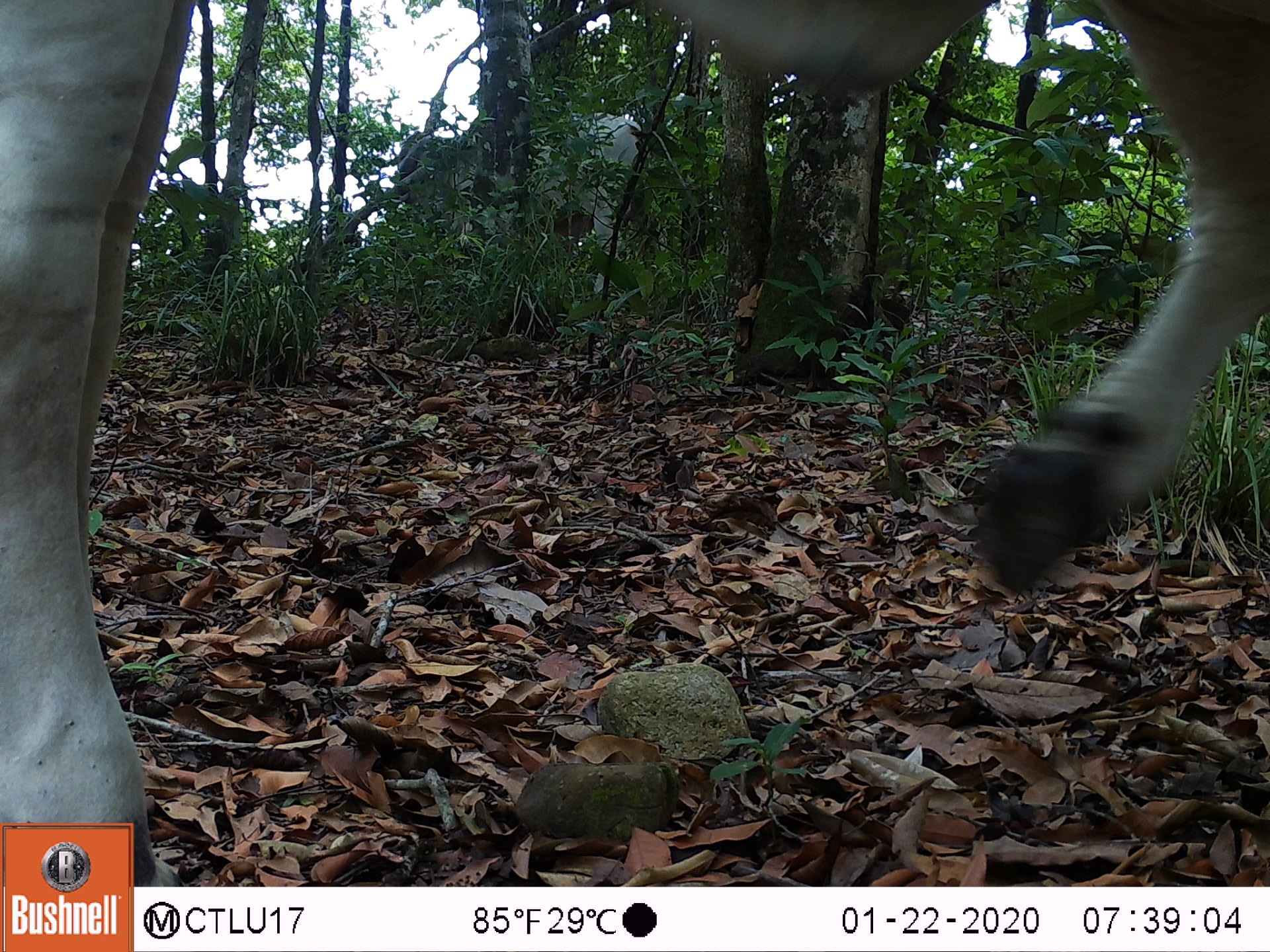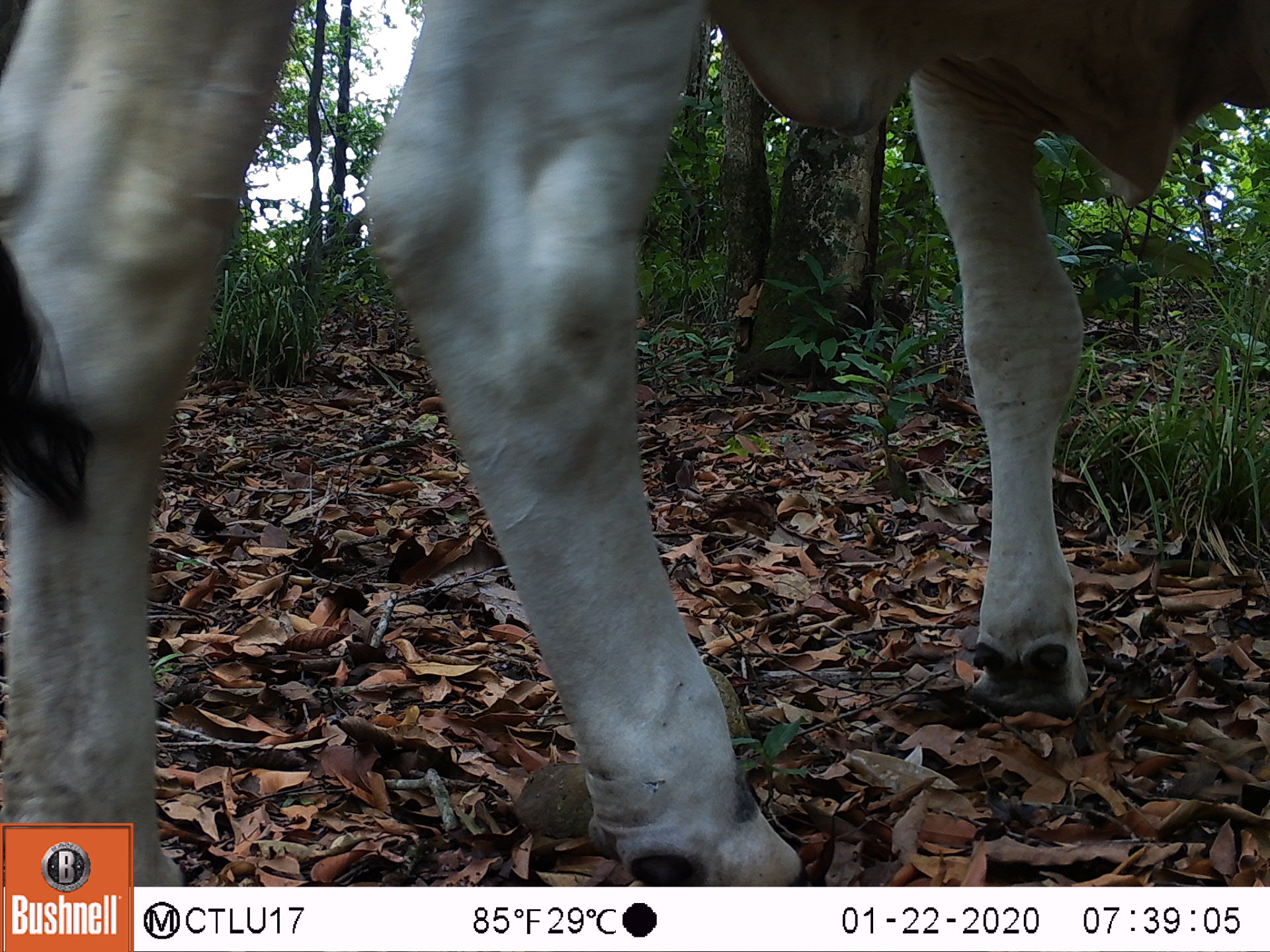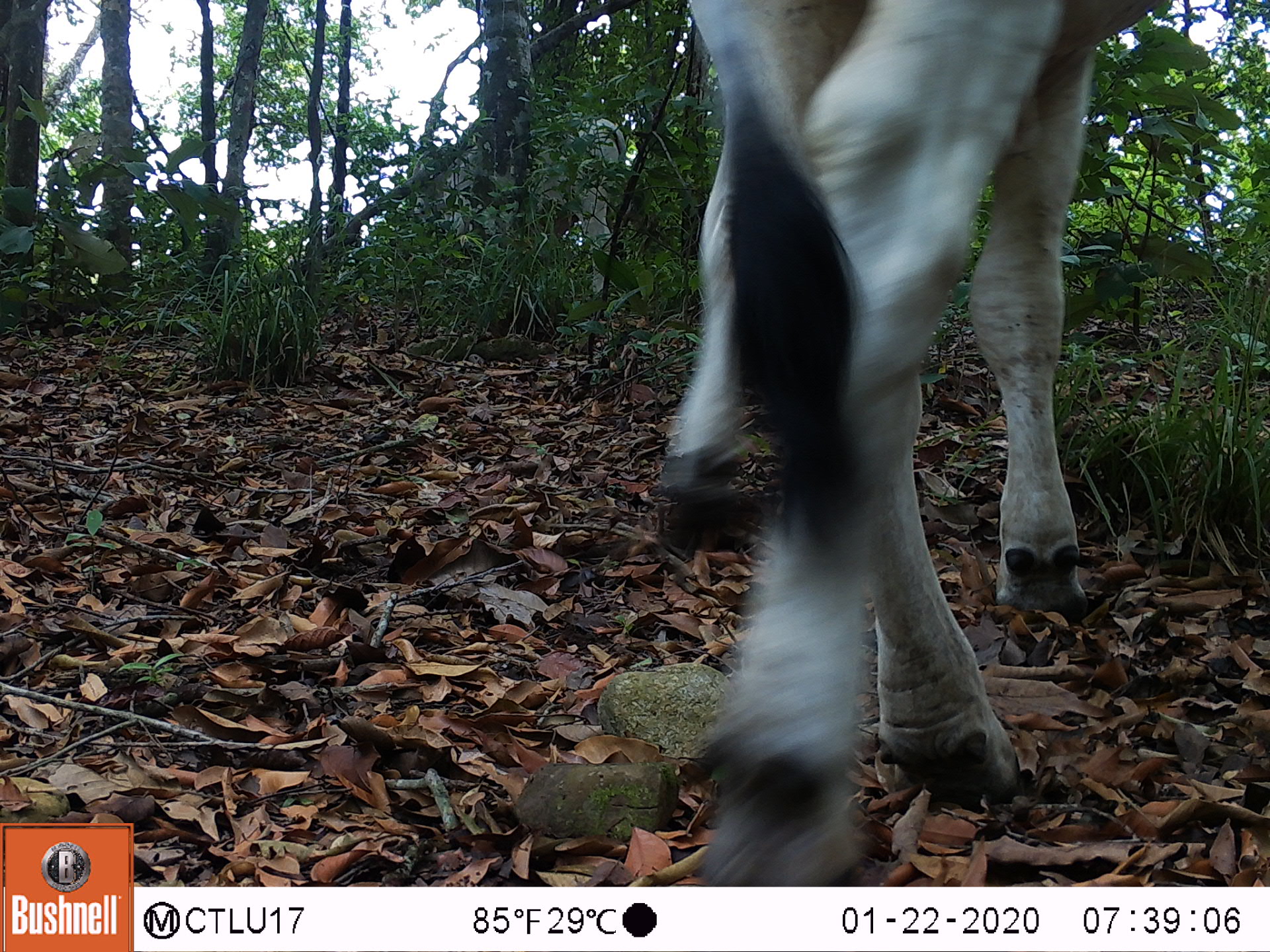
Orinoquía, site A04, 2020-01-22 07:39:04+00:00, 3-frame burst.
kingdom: Animalia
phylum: Chordata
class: Mammalia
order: Artiodactyla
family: Bovidae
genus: Bos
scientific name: Bos taurus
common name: cow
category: cattle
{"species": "cattle (cow) (Bos taurus)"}